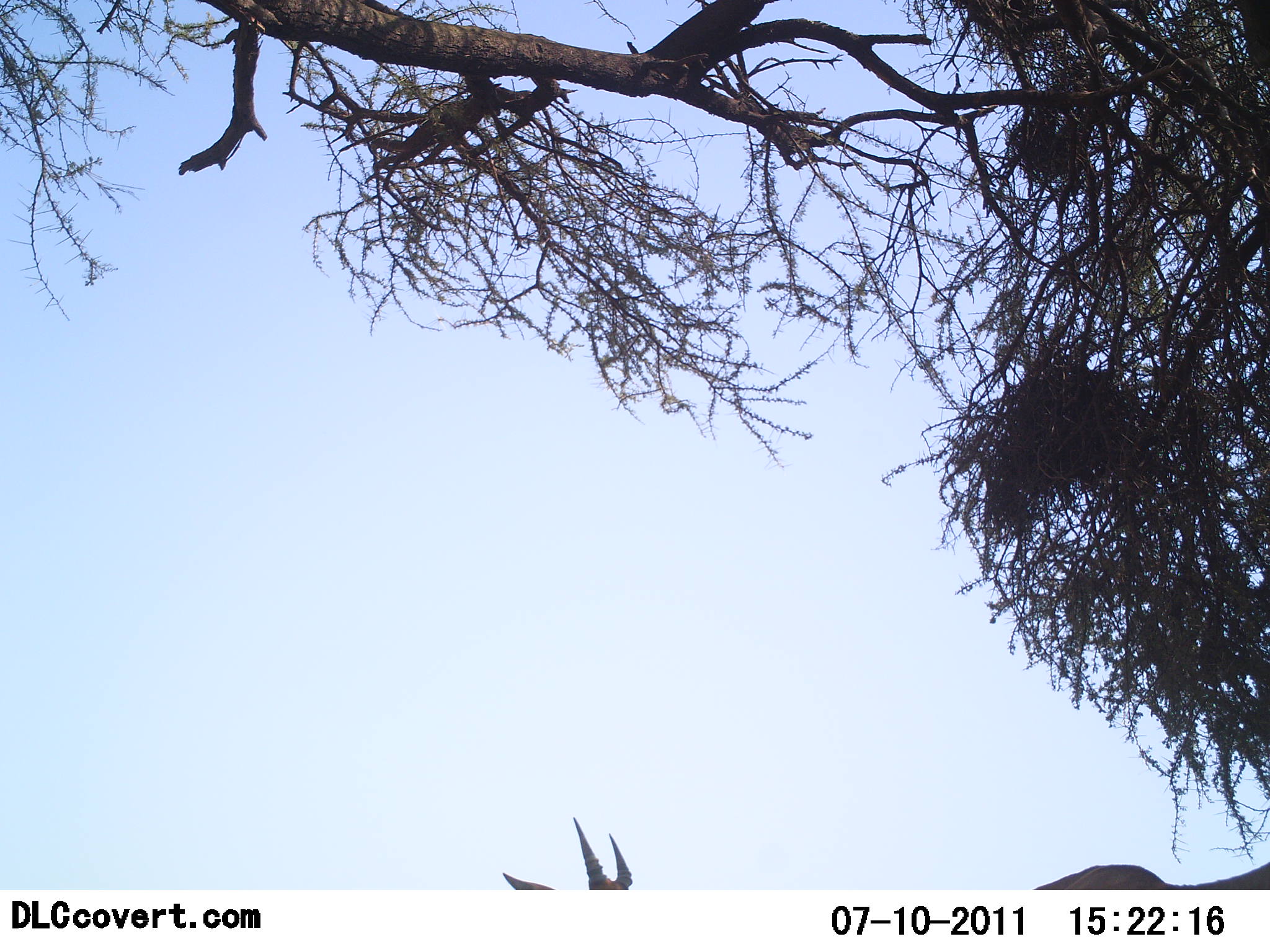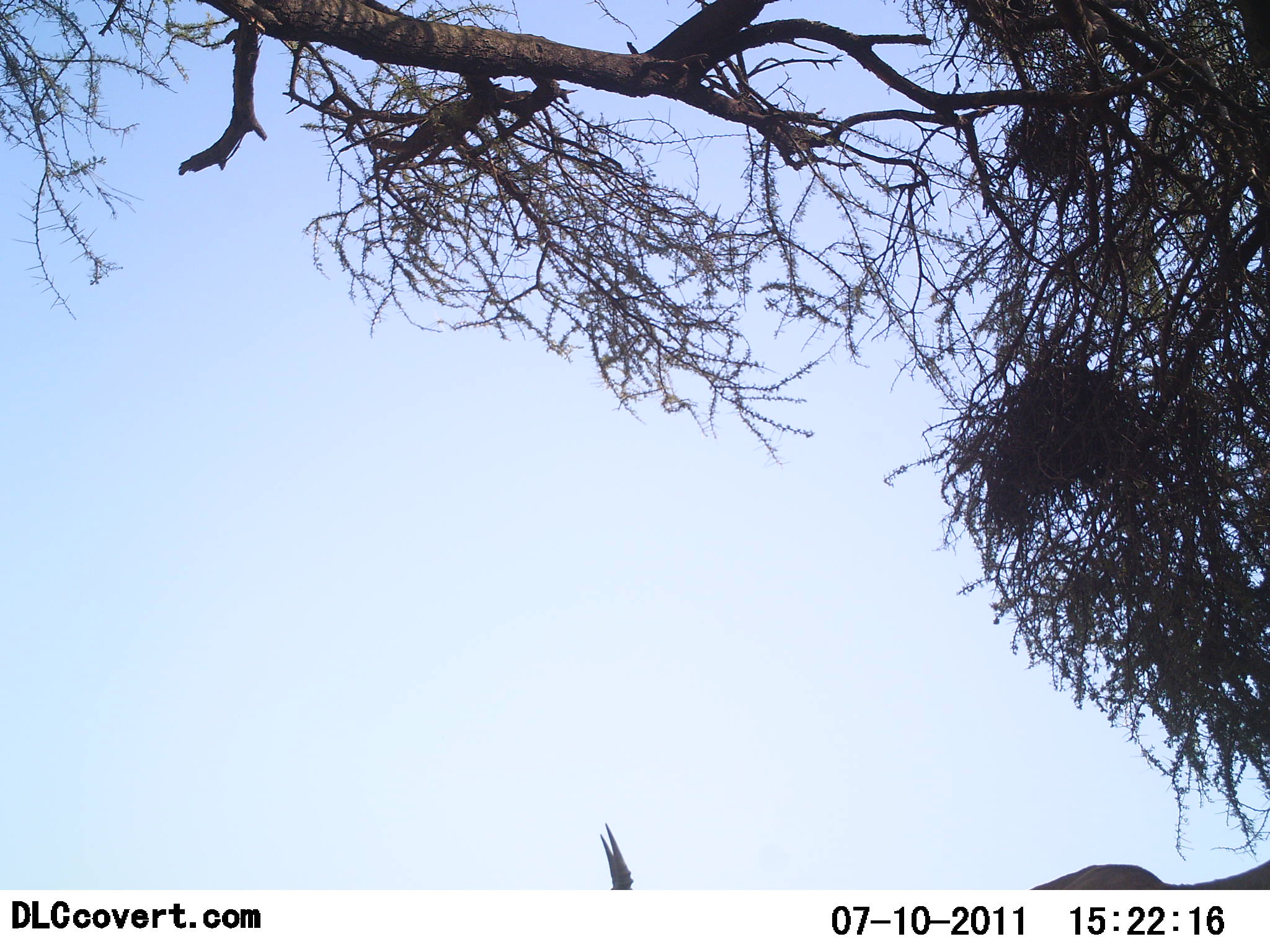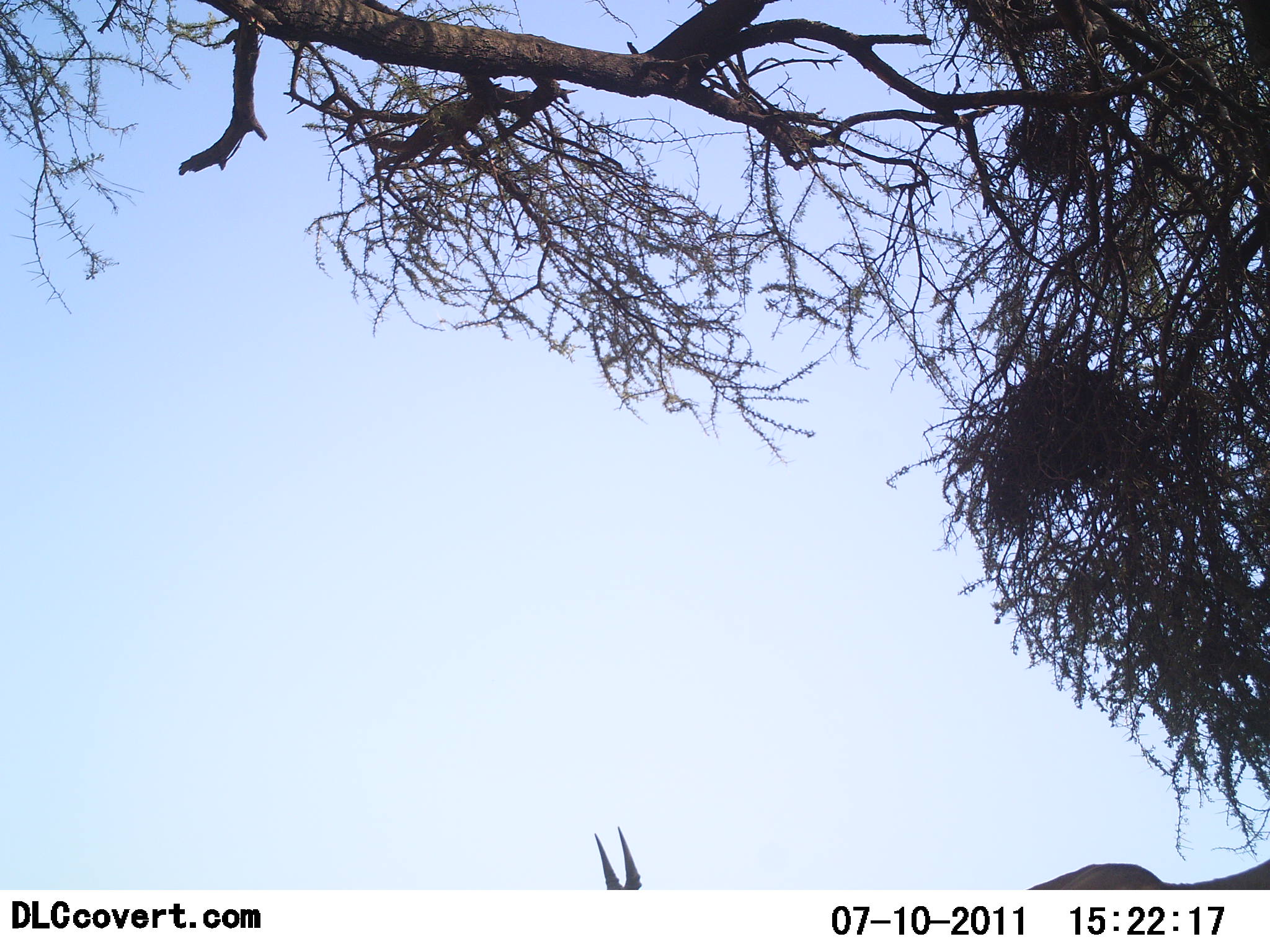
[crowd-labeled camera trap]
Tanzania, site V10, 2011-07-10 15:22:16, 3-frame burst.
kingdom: Animalia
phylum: Chordata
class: Mammalia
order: Artiodactyla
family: Bovidae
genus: Nanger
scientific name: Nanger granti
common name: grant's gazelle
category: gazellegrants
Gazellegrants (grant's gazelle) (Nanger granti), count 1. Behavior (volunteer vote fractions): standing 80%, resting 0%, moving 20%, interacting 0%. Young present (vote fraction): 0%. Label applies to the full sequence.